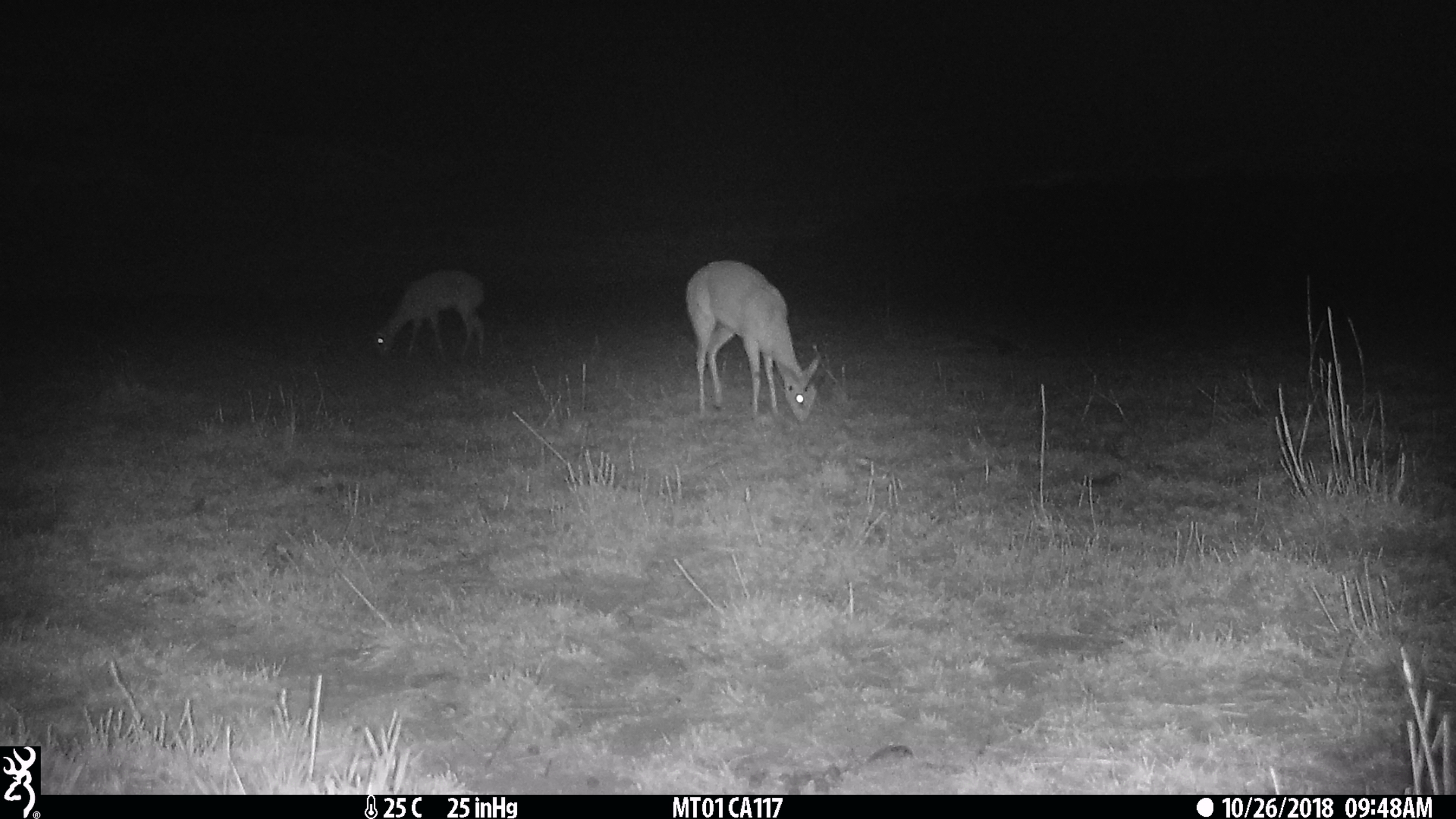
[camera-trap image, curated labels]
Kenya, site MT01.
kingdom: Animalia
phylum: Chordata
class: Mammalia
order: Artiodactyla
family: Bovidae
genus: Ourebia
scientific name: Ourebia ourebi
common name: oribi